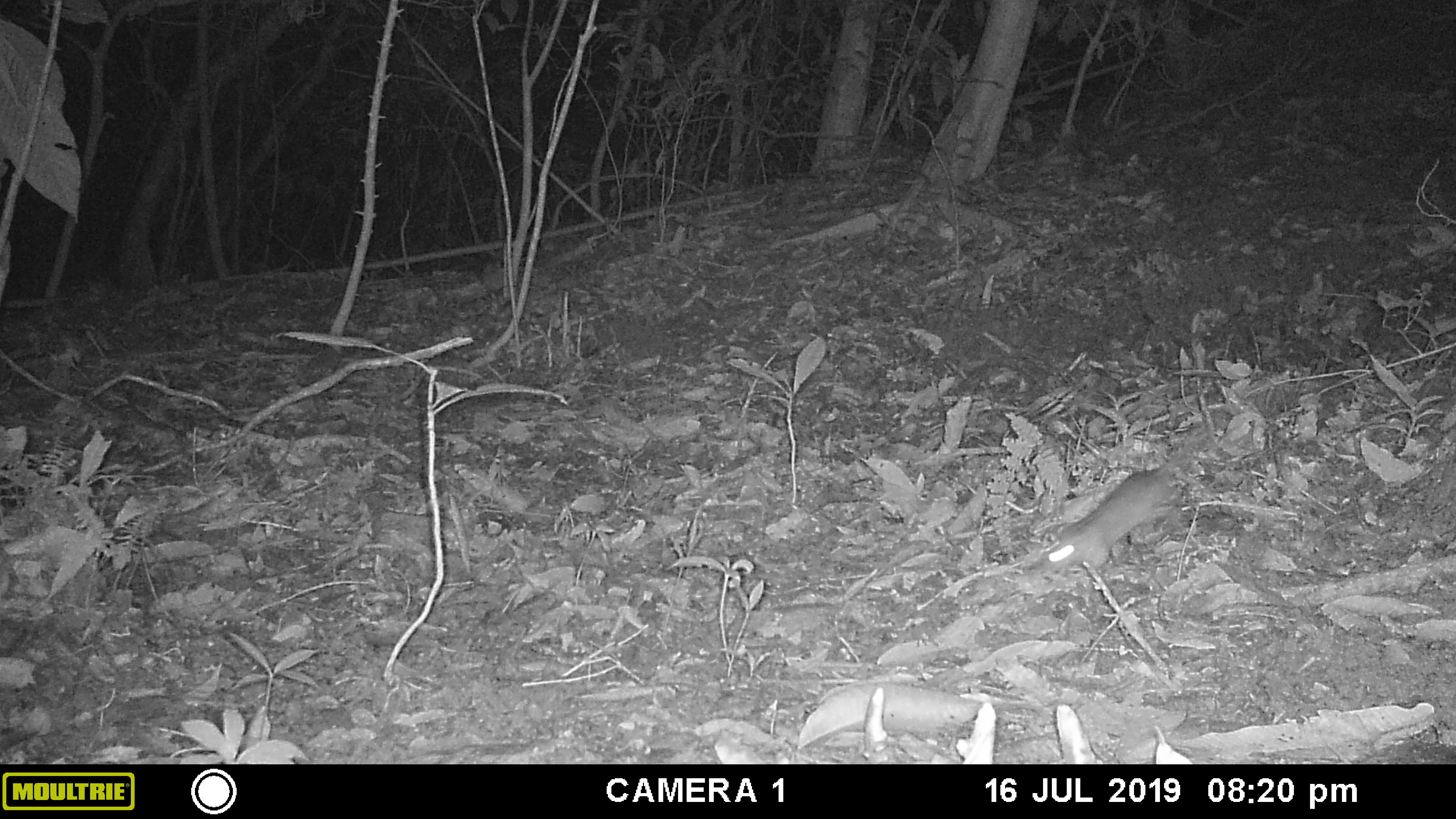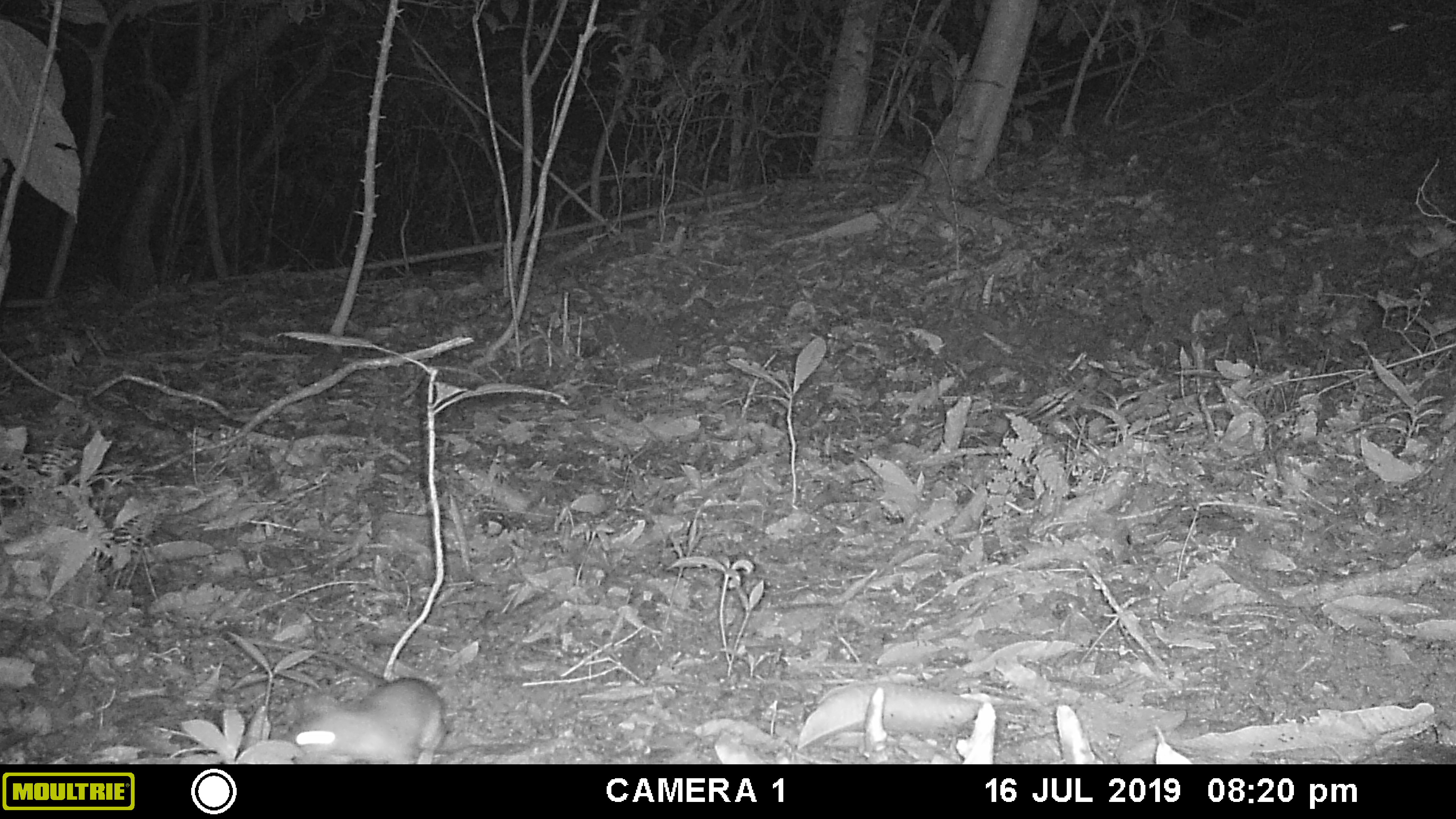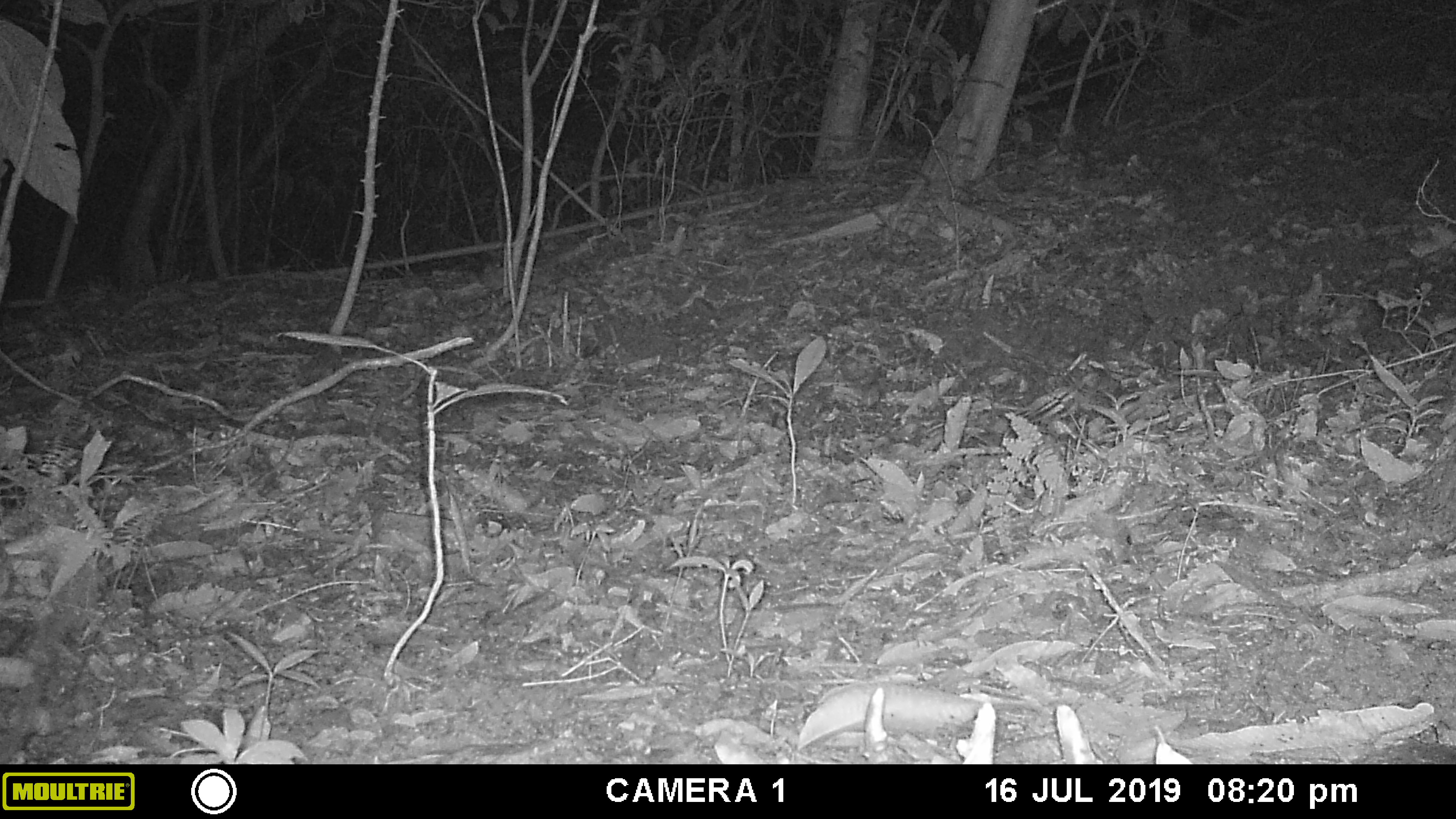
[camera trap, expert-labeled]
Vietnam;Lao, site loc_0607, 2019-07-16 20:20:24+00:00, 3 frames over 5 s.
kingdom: Animalia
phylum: Chordata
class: Mammalia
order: Rodentia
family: Muridae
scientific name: Muridae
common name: old-world mice and rats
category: unidentified murid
Unidentified murid (old-world mice and rats) (Muridae). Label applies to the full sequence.